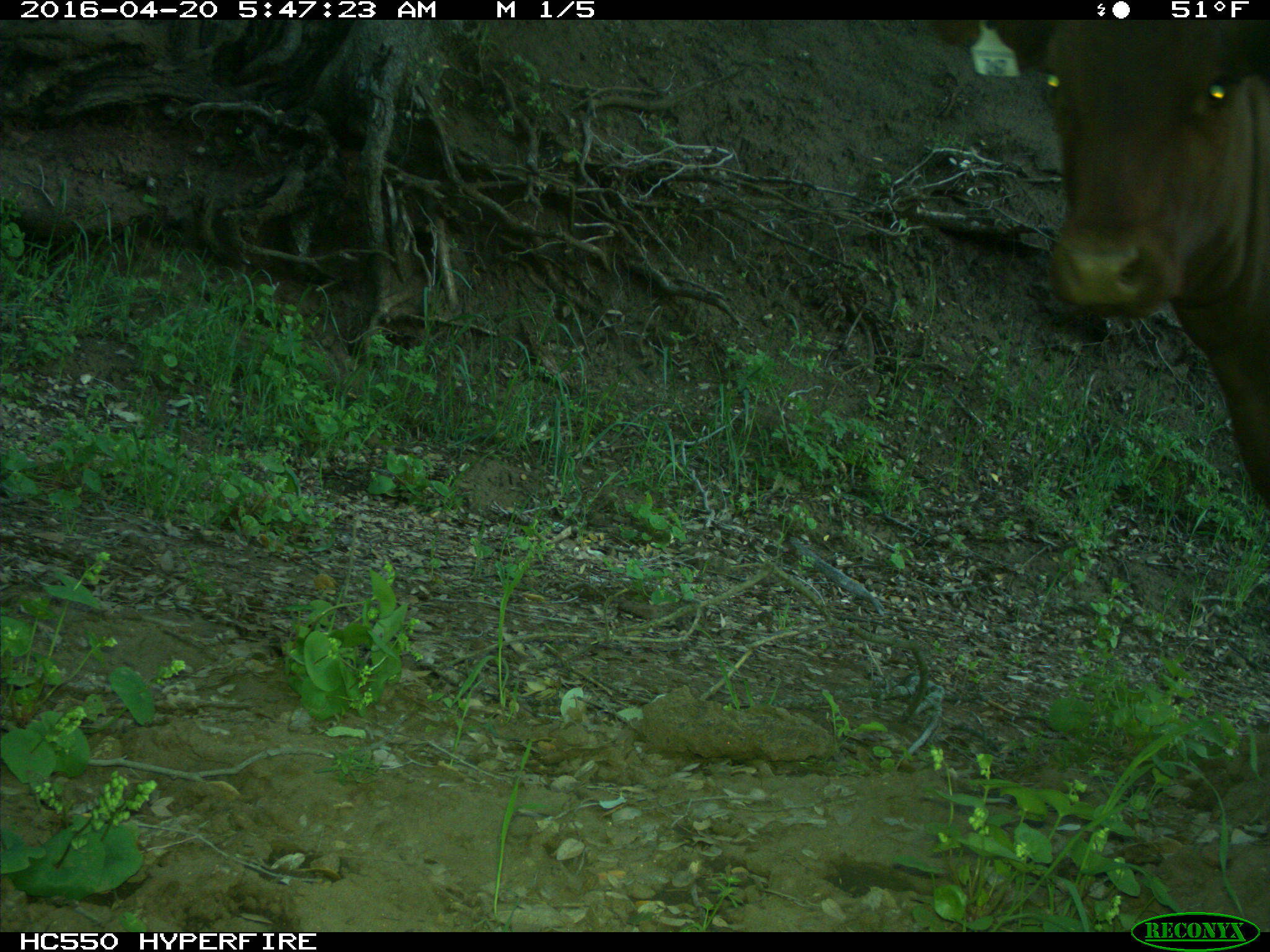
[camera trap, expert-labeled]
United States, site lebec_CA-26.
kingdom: Animalia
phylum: Chordata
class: Mammalia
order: Artiodactyla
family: Bovidae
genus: Bos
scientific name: Bos taurus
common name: domestic cow